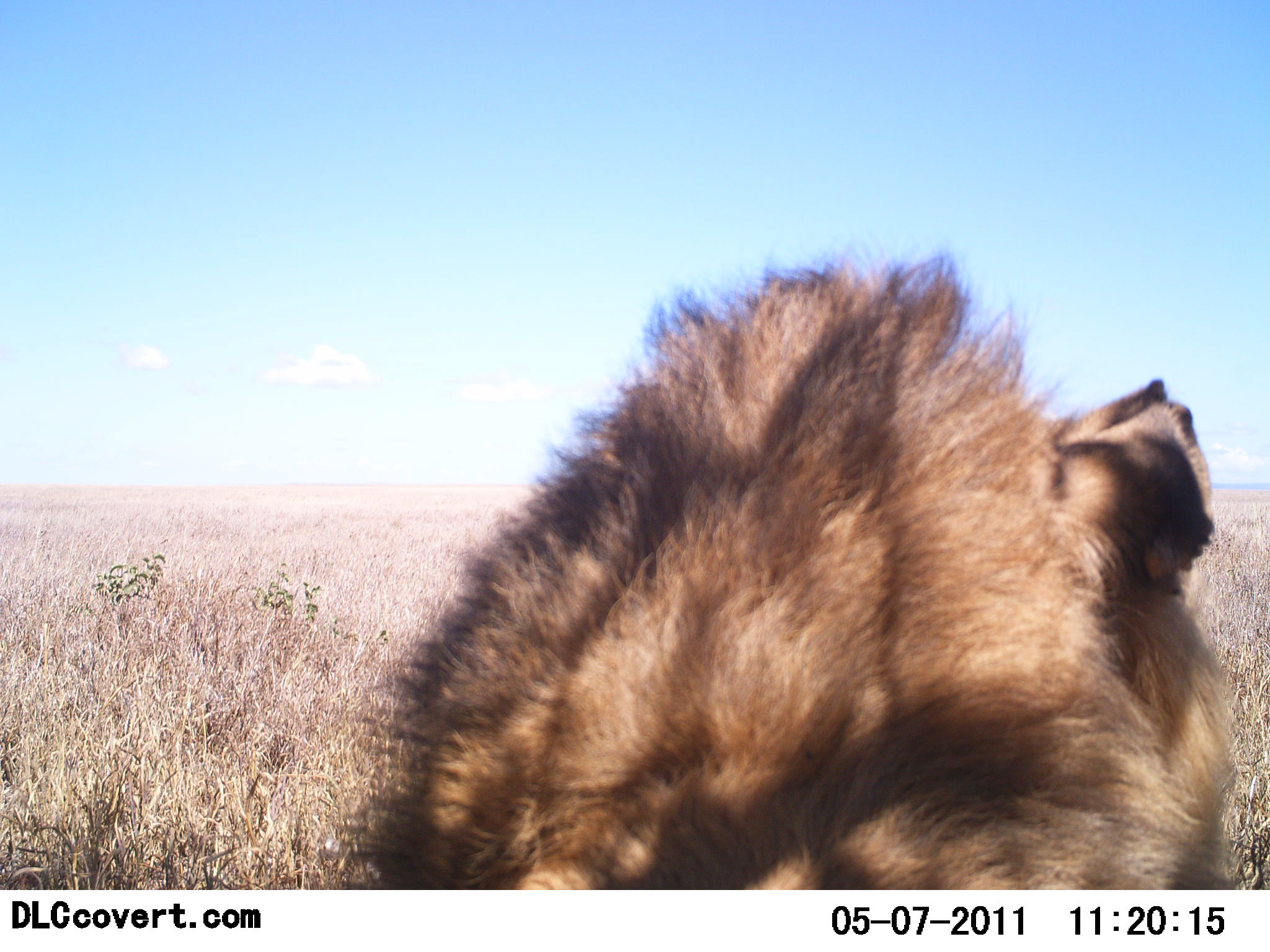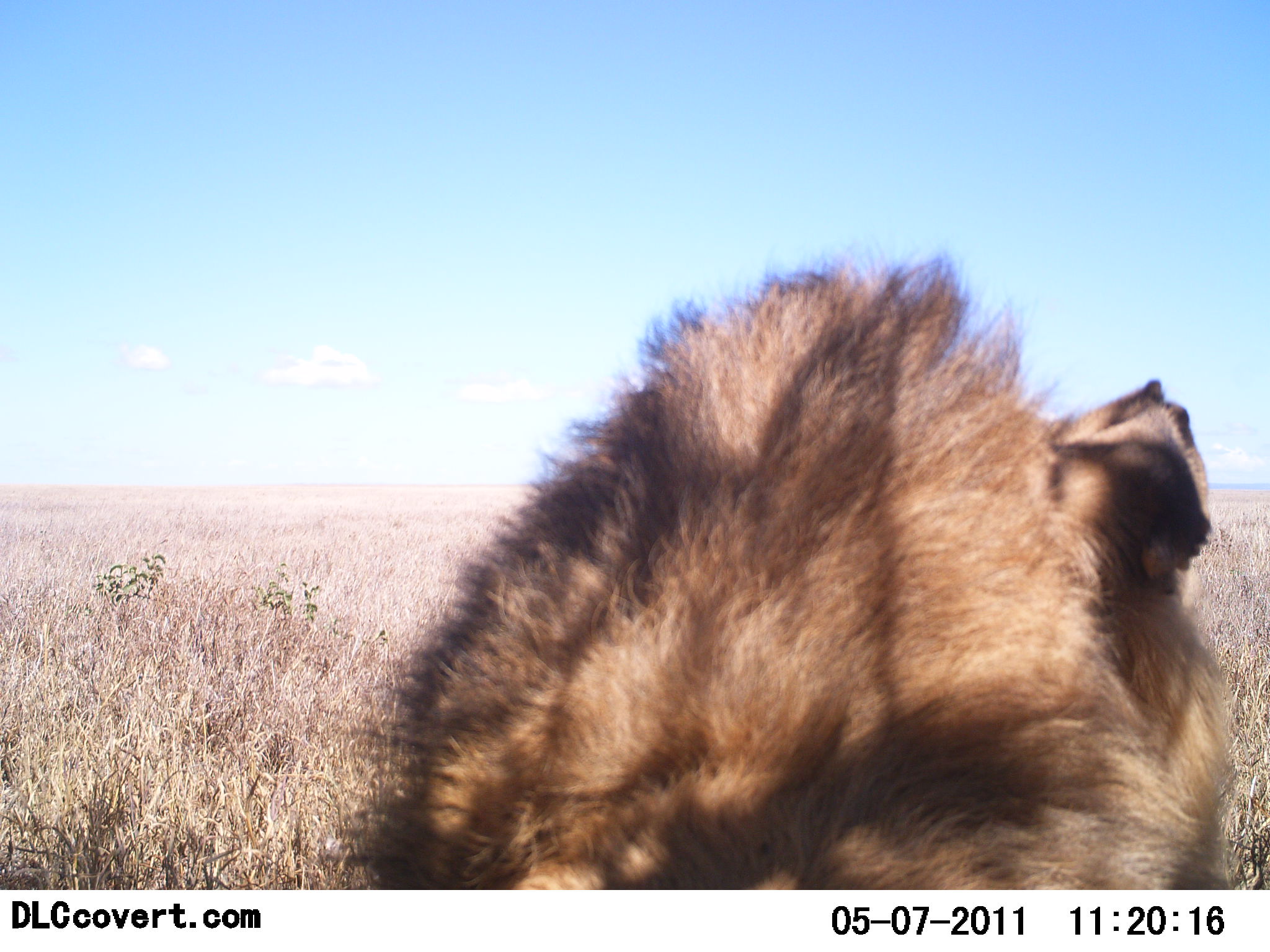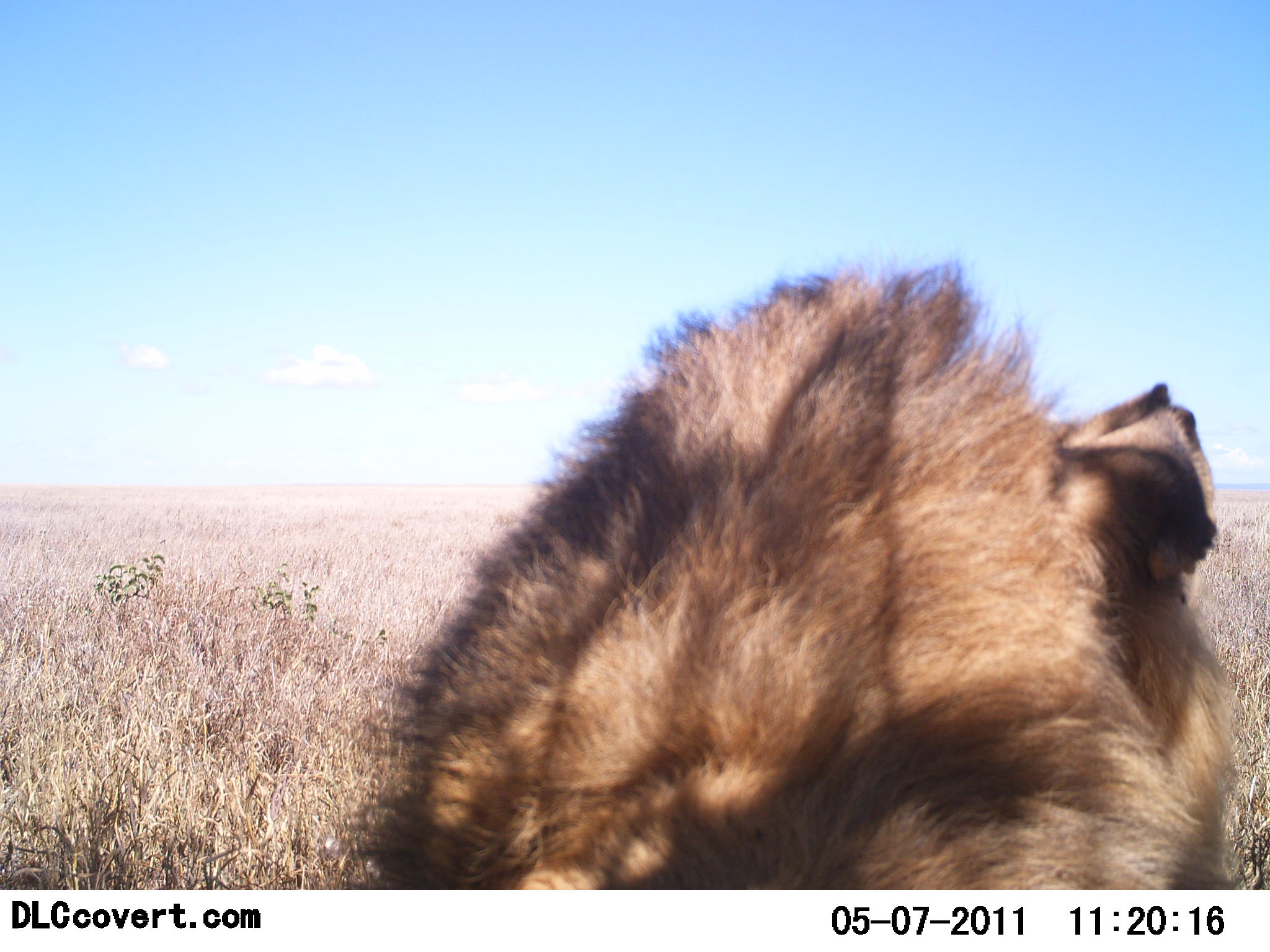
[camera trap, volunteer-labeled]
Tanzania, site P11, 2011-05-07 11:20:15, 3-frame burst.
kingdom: Animalia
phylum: Chordata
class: Mammalia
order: Carnivora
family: Felidae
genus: Panthera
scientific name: Panthera leo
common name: lion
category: lionmale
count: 1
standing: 20%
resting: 60%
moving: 0%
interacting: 20%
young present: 0%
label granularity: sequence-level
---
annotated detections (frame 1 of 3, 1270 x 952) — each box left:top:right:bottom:
animal: 335:252:1236:889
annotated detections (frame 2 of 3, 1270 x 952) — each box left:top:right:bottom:
animal: 349:250:1236:890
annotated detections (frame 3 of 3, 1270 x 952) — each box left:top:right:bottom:
animal: 339:261:1239:890